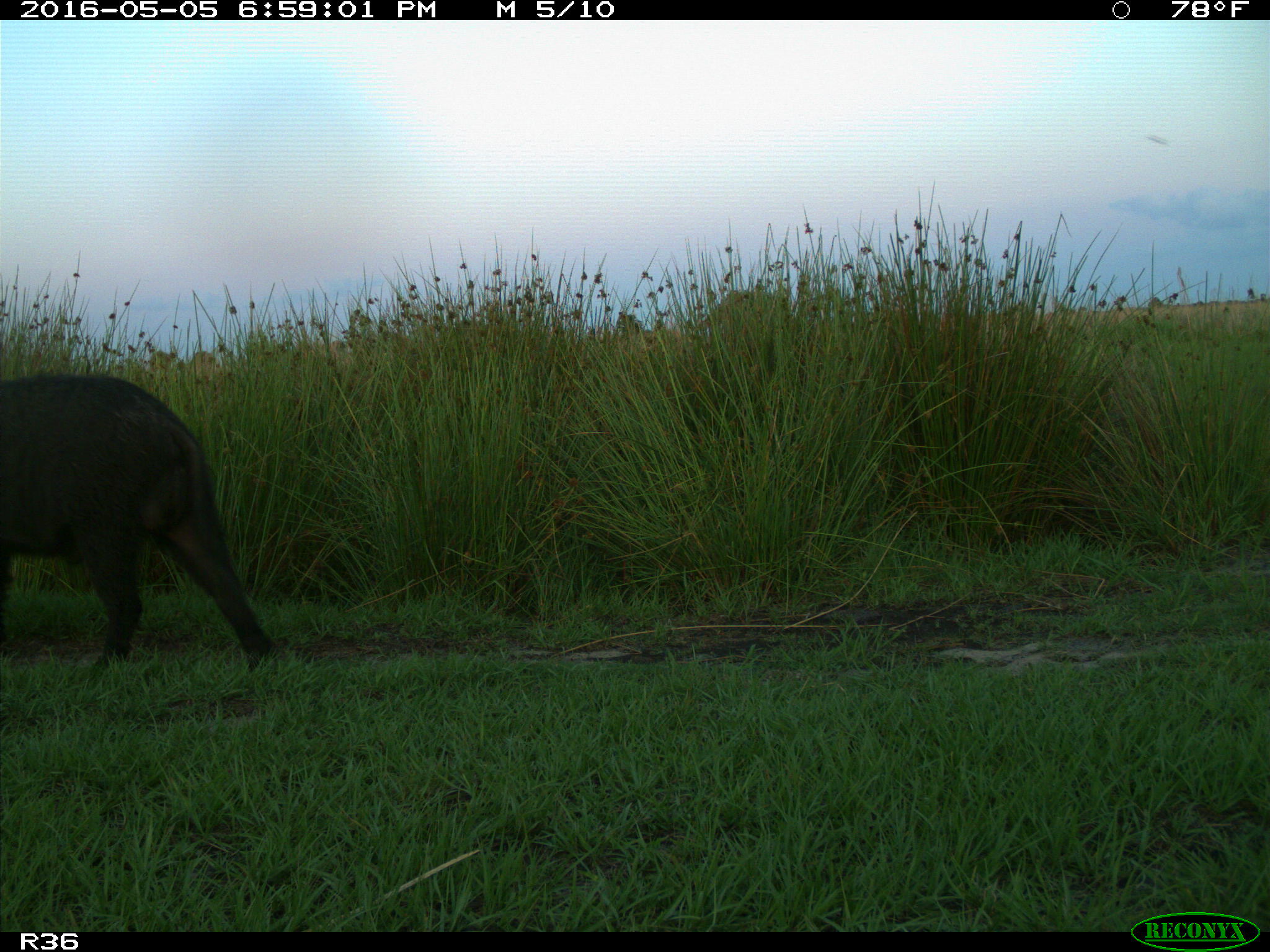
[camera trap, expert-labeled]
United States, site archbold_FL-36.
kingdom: Animalia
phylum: Chordata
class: Mammalia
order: Artiodactyla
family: Suidae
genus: Sus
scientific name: Sus scrofa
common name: wild boar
Sus scrofa (wild boar).